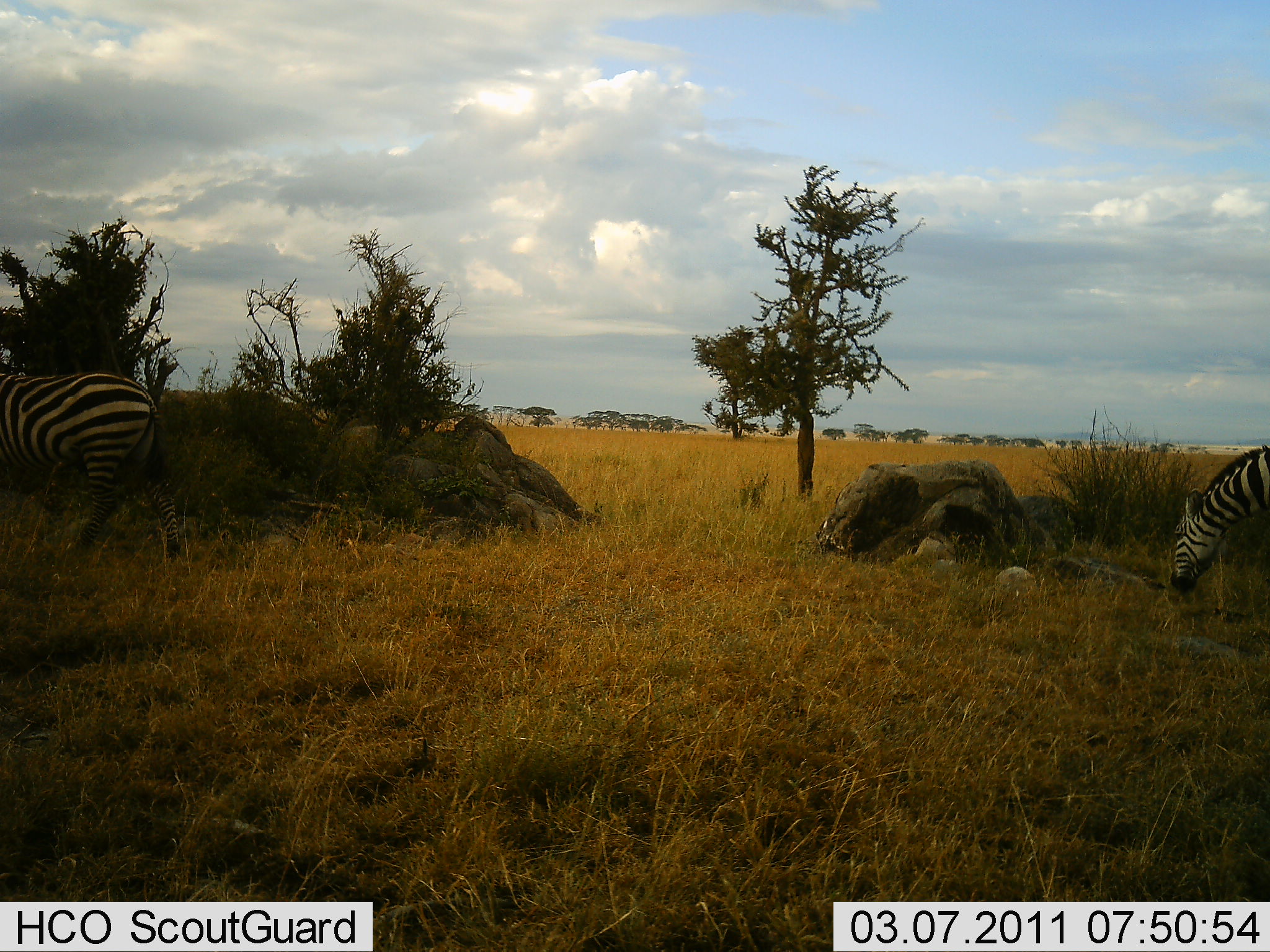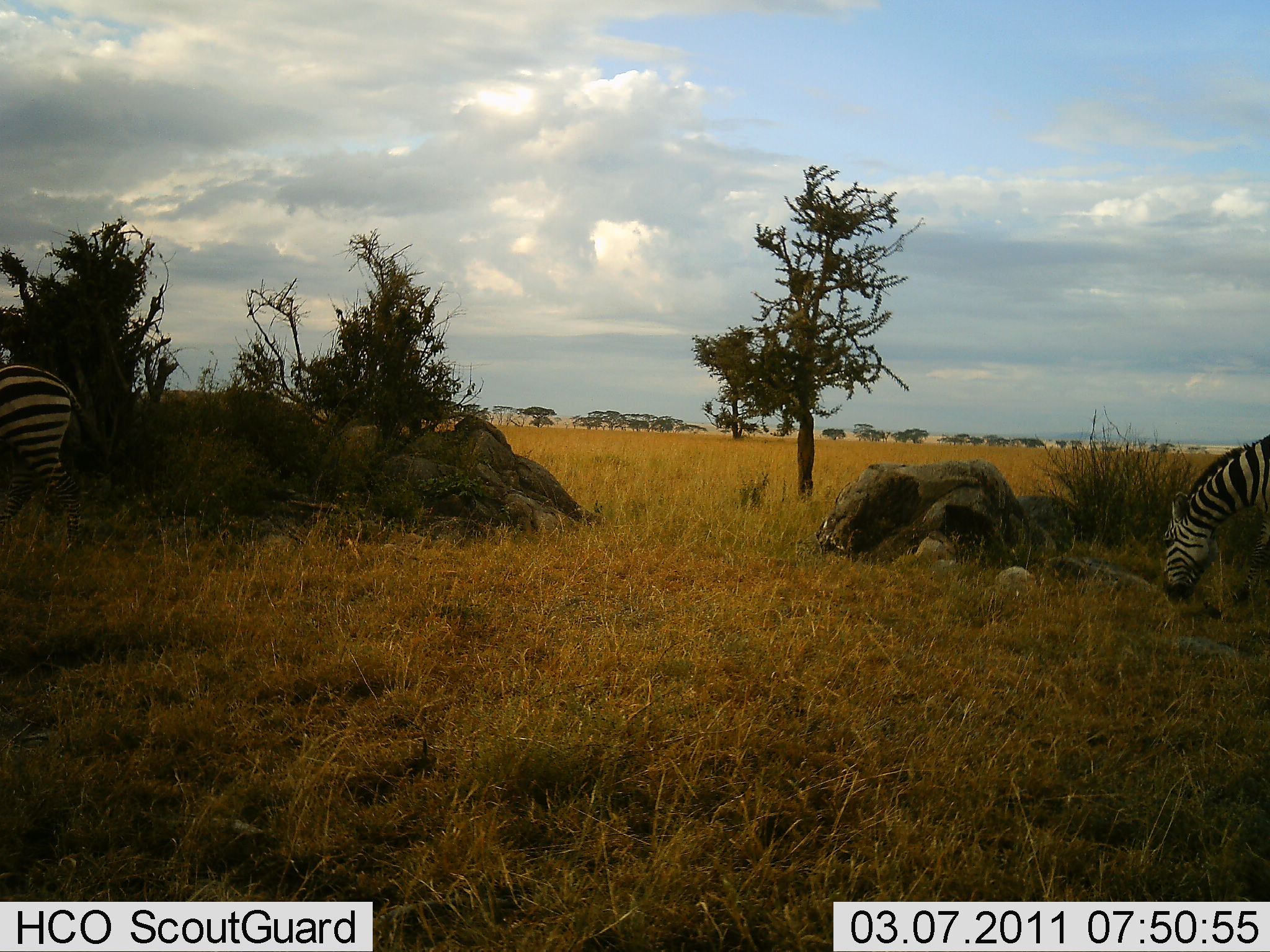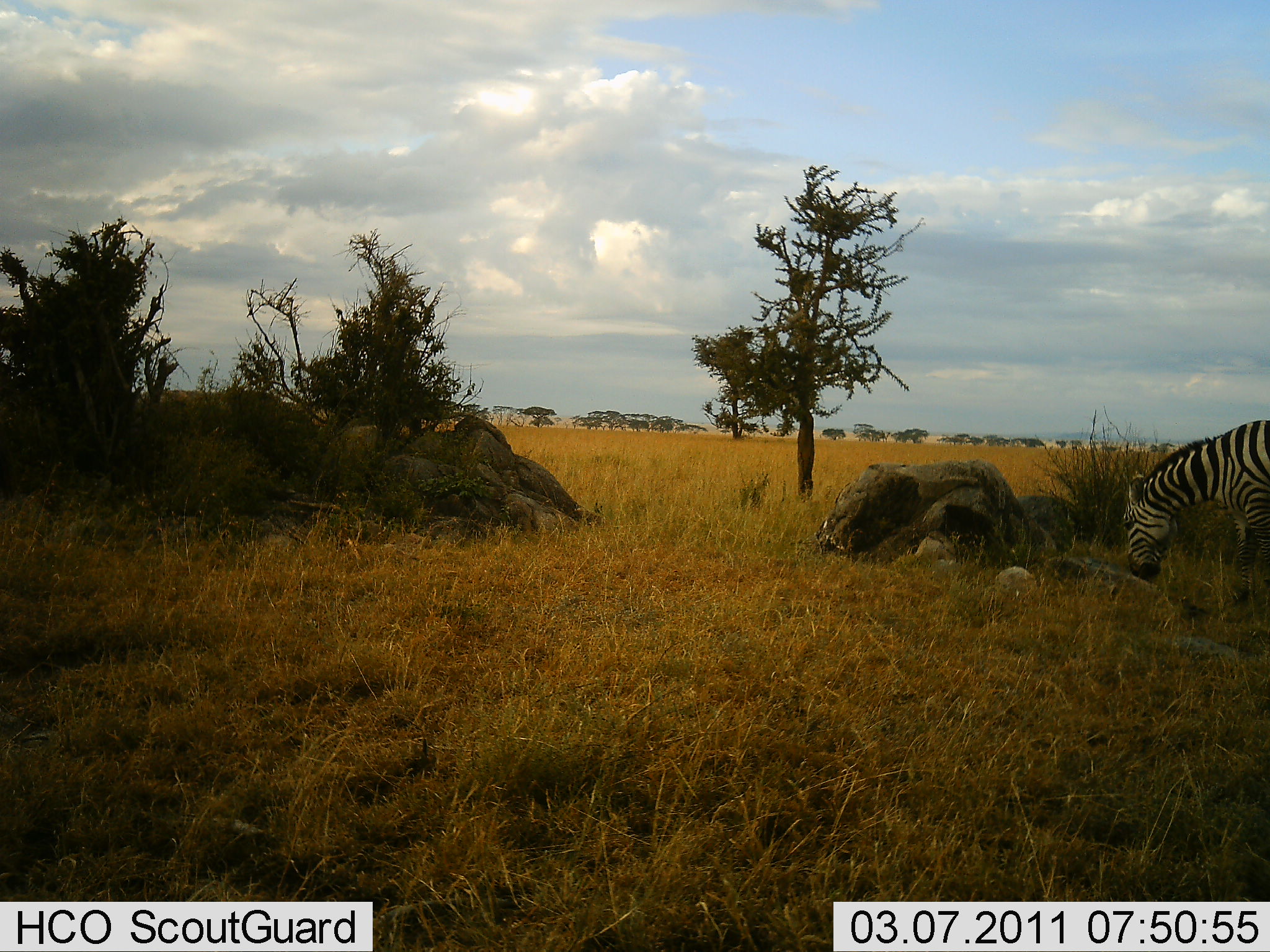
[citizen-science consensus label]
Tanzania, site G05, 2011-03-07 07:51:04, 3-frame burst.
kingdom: Animalia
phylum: Chordata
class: Mammalia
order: Perissodactyla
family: Equidae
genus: Equus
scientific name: Equus quagga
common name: plains zebra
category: zebra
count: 2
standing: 23%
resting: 0%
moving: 85%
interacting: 0%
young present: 0%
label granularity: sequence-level